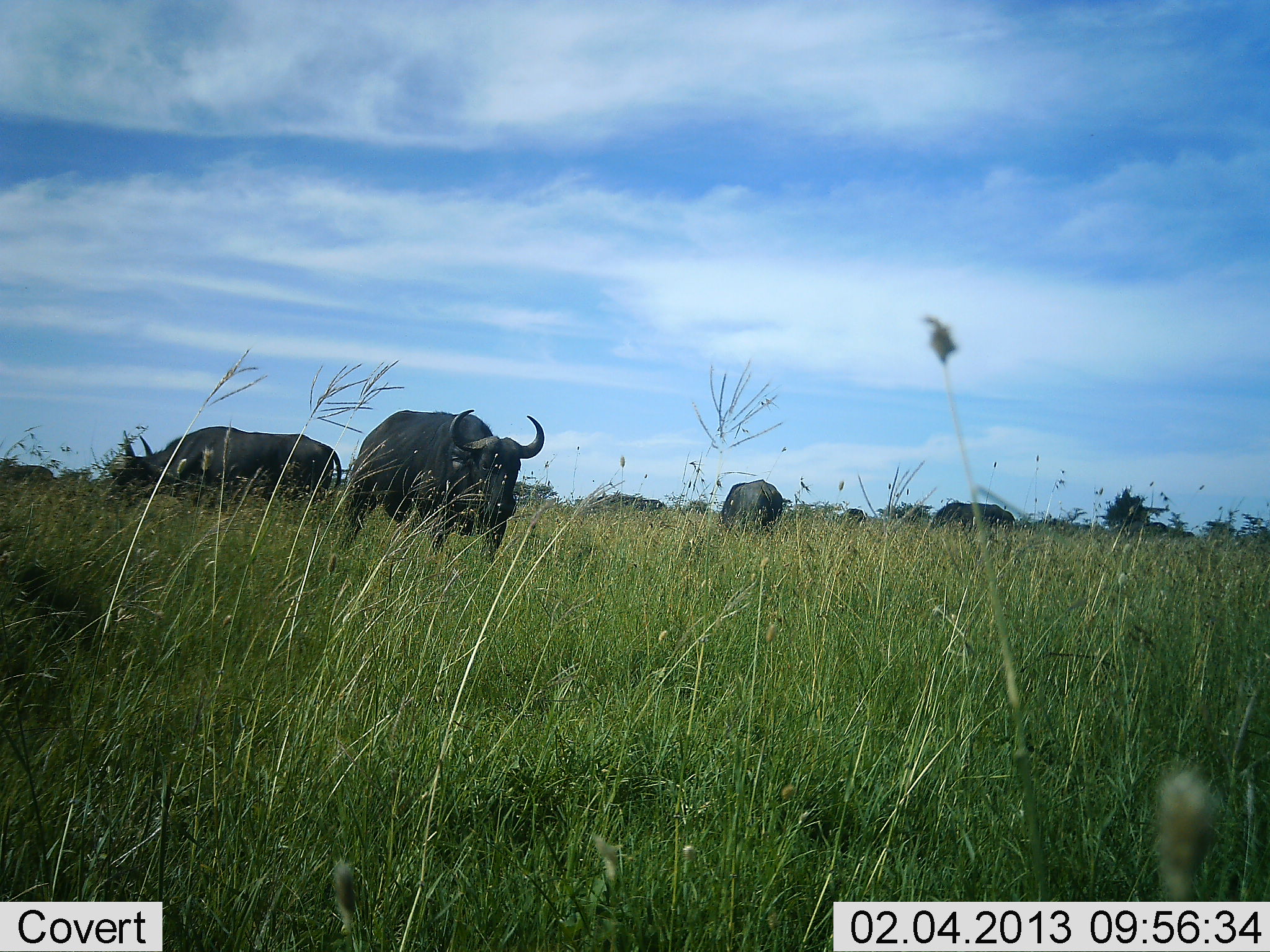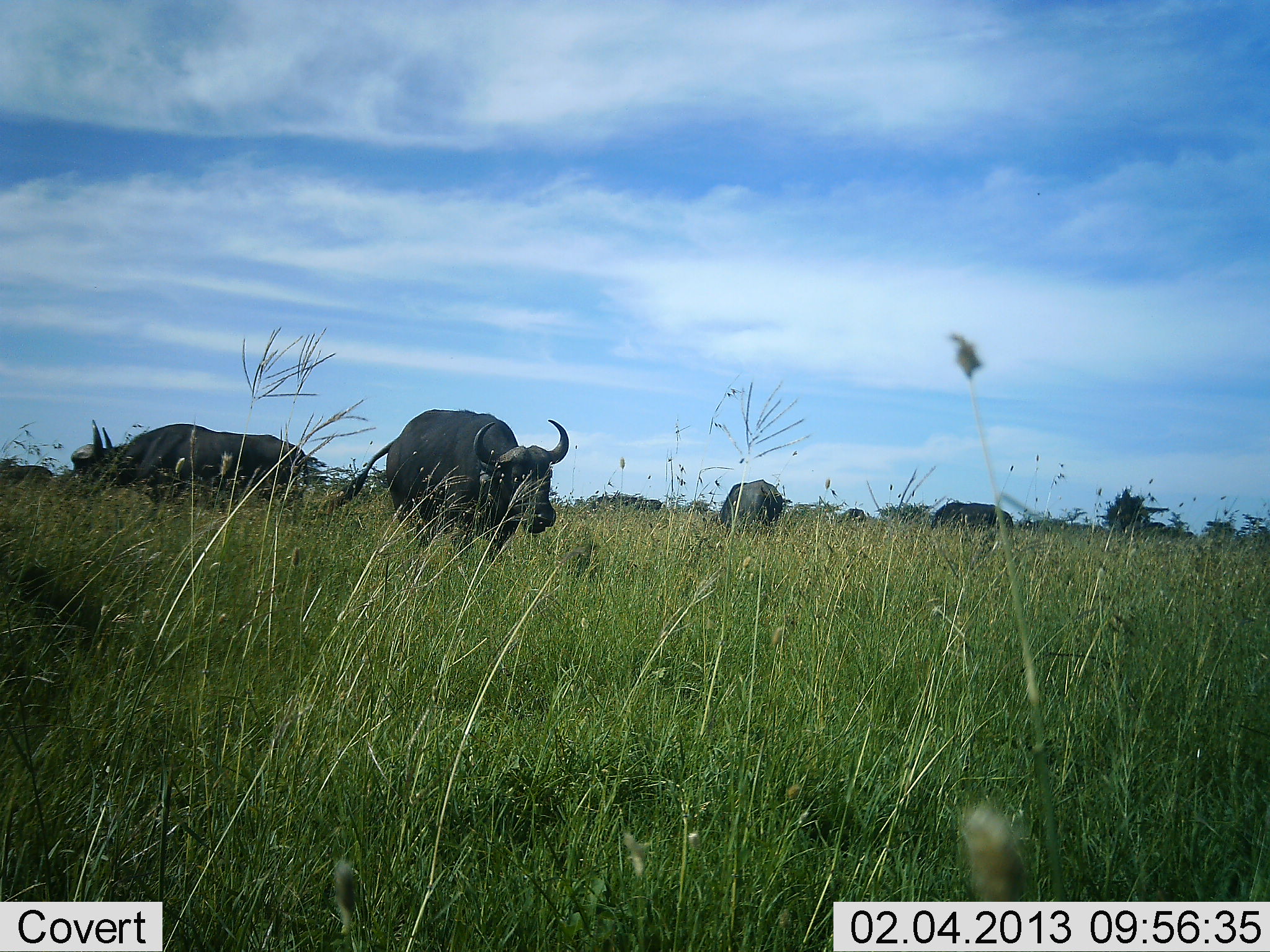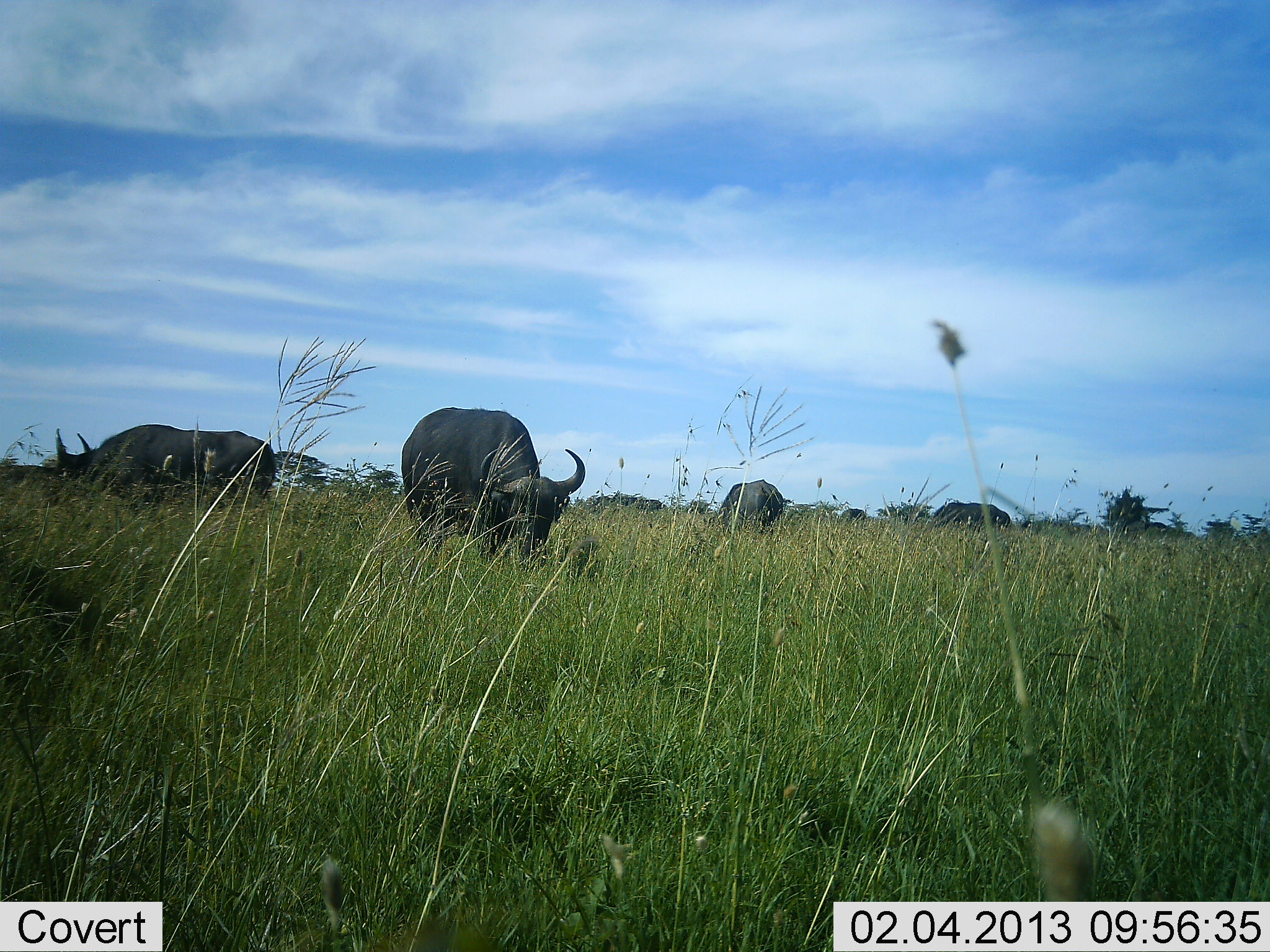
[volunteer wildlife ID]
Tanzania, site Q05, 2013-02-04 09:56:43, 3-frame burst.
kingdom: Animalia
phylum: Chordata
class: Mammalia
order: Artiodactyla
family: Bovidae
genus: Syncerus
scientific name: Syncerus caffer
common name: cape buffalo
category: buffalo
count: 5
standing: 48%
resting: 4%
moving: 68%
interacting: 0%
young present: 0%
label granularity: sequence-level